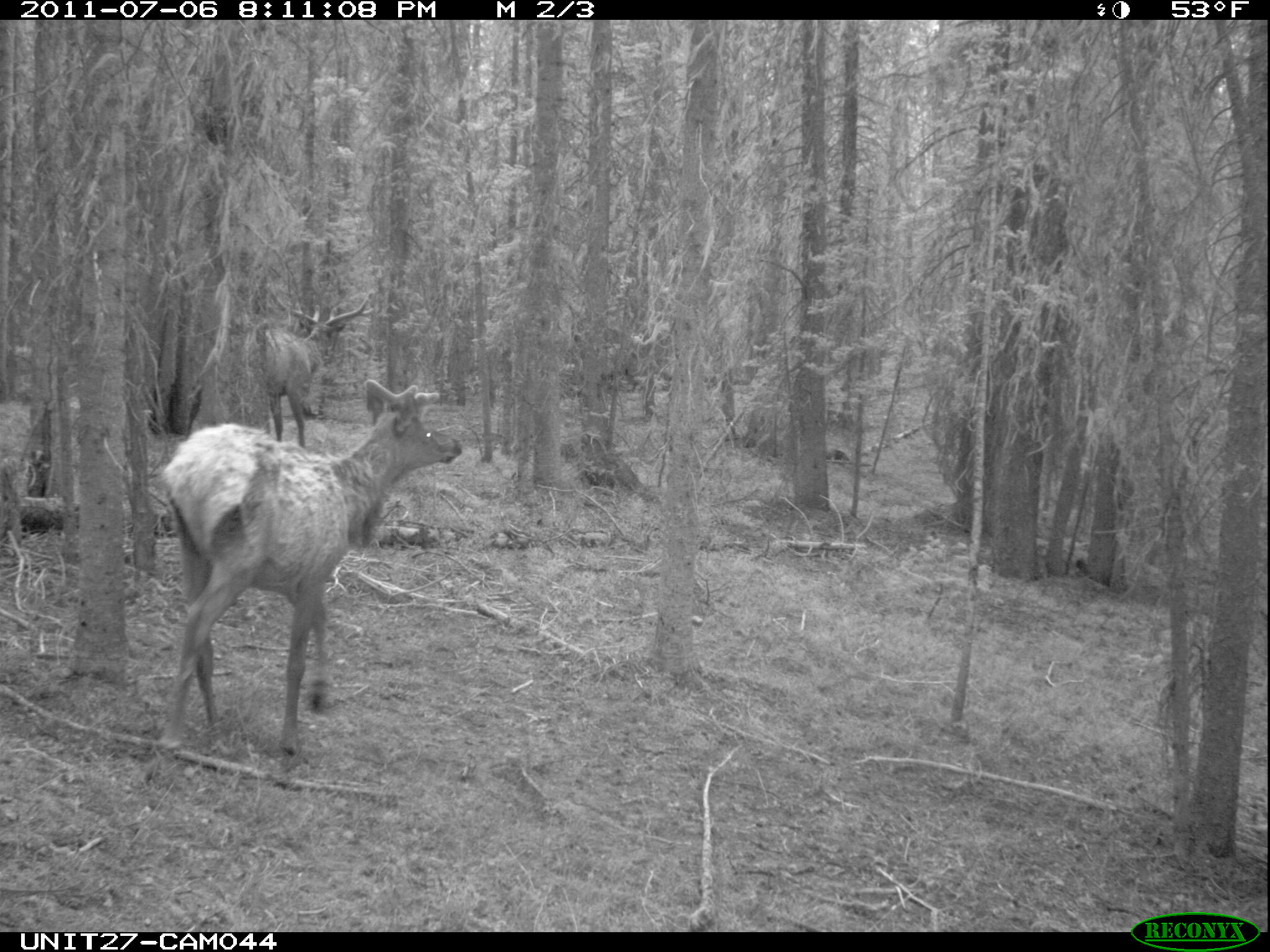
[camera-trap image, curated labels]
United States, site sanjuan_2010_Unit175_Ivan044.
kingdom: Animalia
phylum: Chordata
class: Mammalia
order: Artiodactyla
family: Cervidae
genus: Cervus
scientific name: Cervus elaphus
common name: red deer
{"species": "Cervus elaphus (red deer)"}